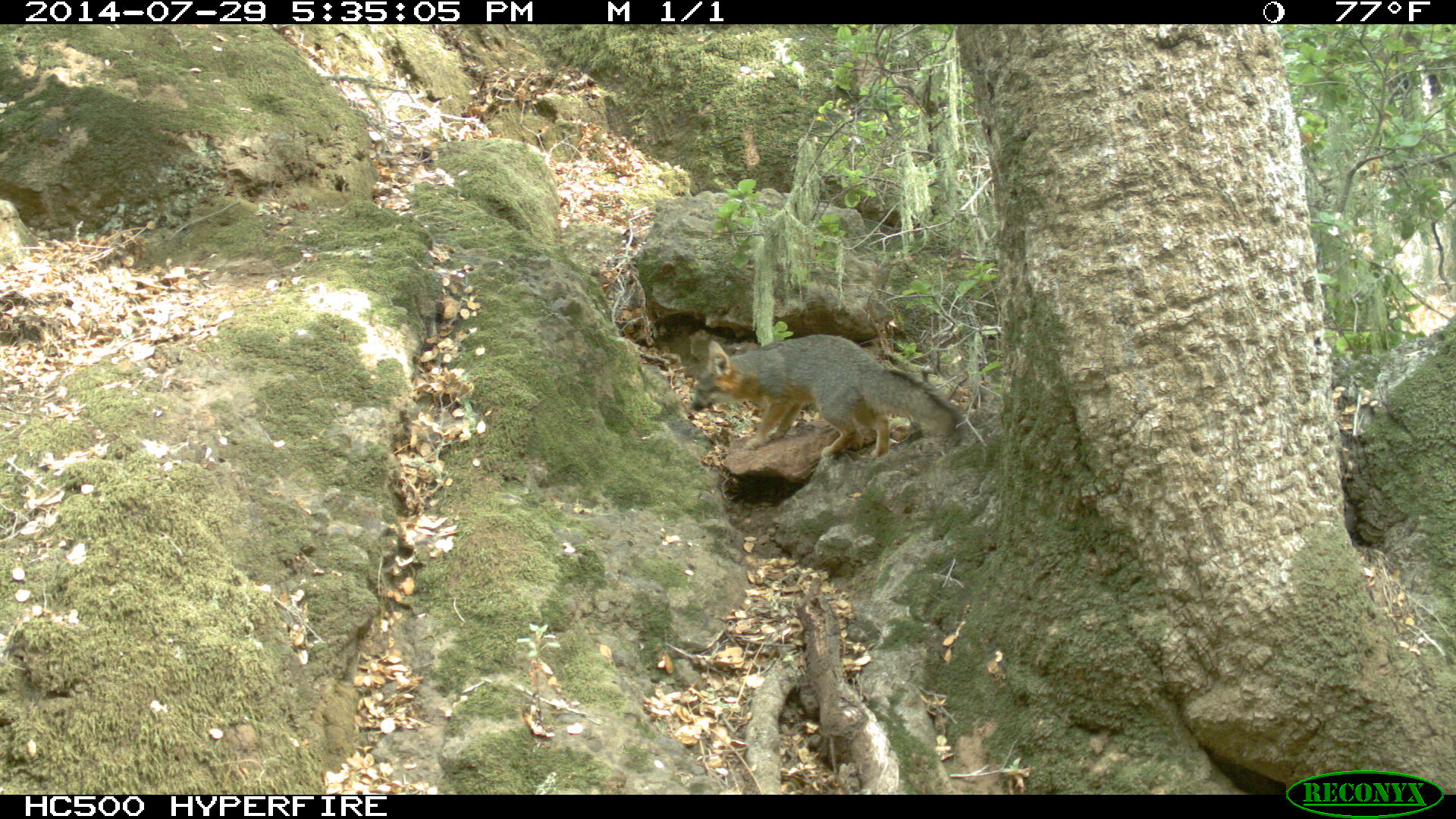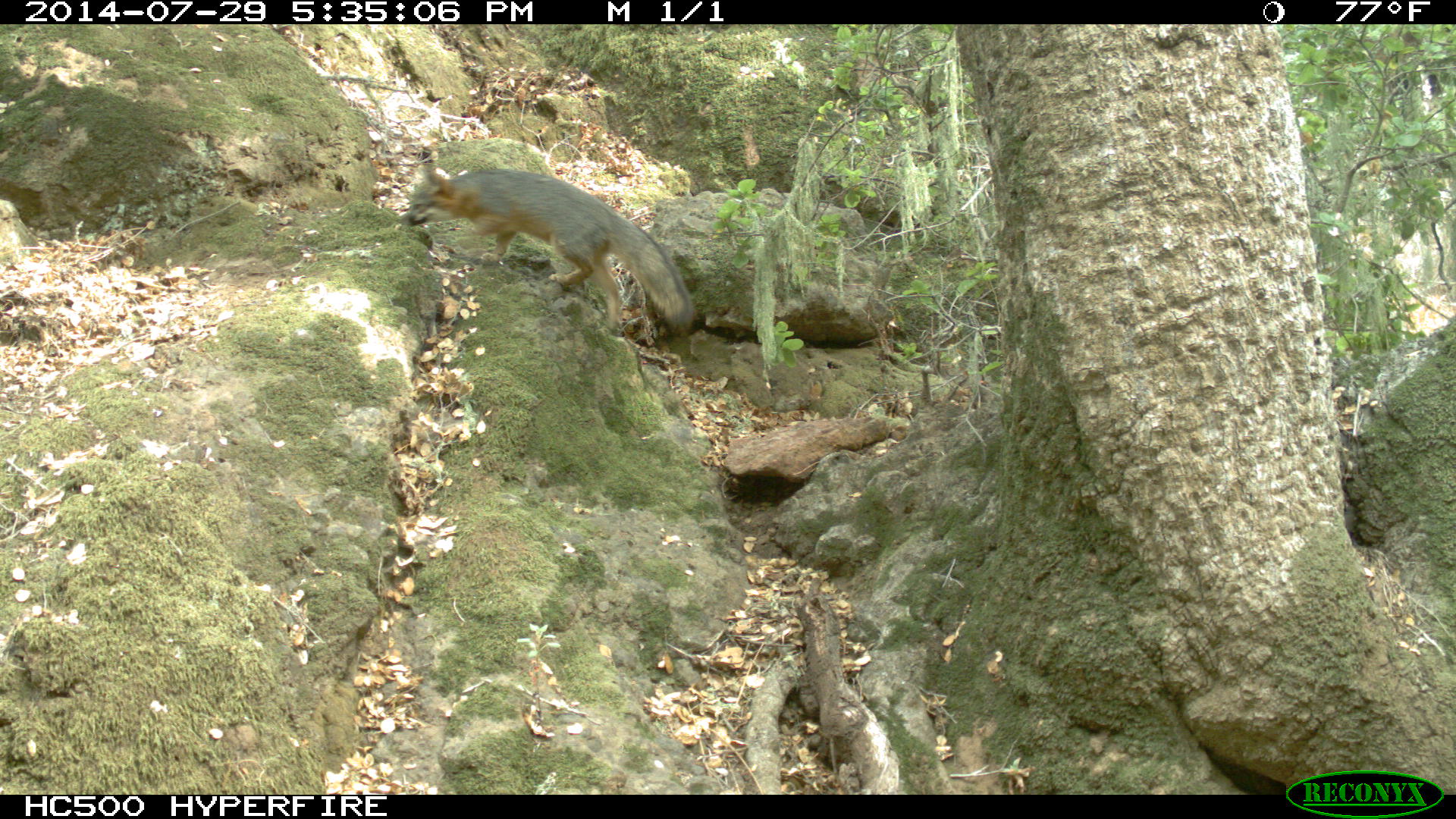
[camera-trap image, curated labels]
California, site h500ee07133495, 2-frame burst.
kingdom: Animalia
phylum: Chordata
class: Mammalia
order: Carnivora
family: Canidae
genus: Urocyon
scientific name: Urocyon littoralis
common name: island fox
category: fox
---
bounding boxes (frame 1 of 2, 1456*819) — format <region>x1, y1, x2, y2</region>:
fox: <region>690, 334, 962, 456</region>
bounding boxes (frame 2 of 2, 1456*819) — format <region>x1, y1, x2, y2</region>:
fox: <region>403, 167, 693, 334</region>